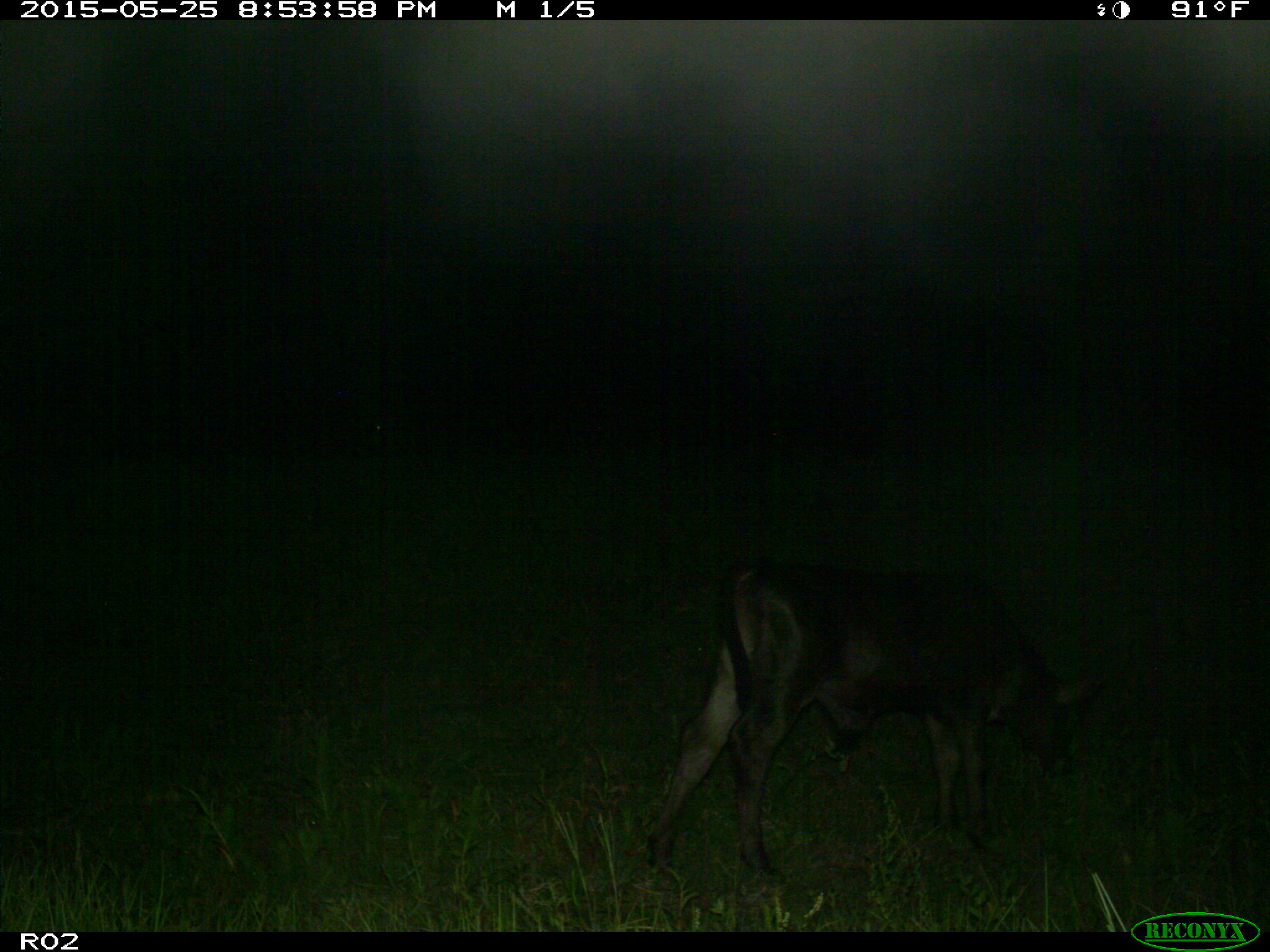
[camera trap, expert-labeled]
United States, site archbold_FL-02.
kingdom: Animalia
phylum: Chordata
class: Mammalia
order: Artiodactyla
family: Bovidae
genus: Bos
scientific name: Bos taurus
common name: domestic cow